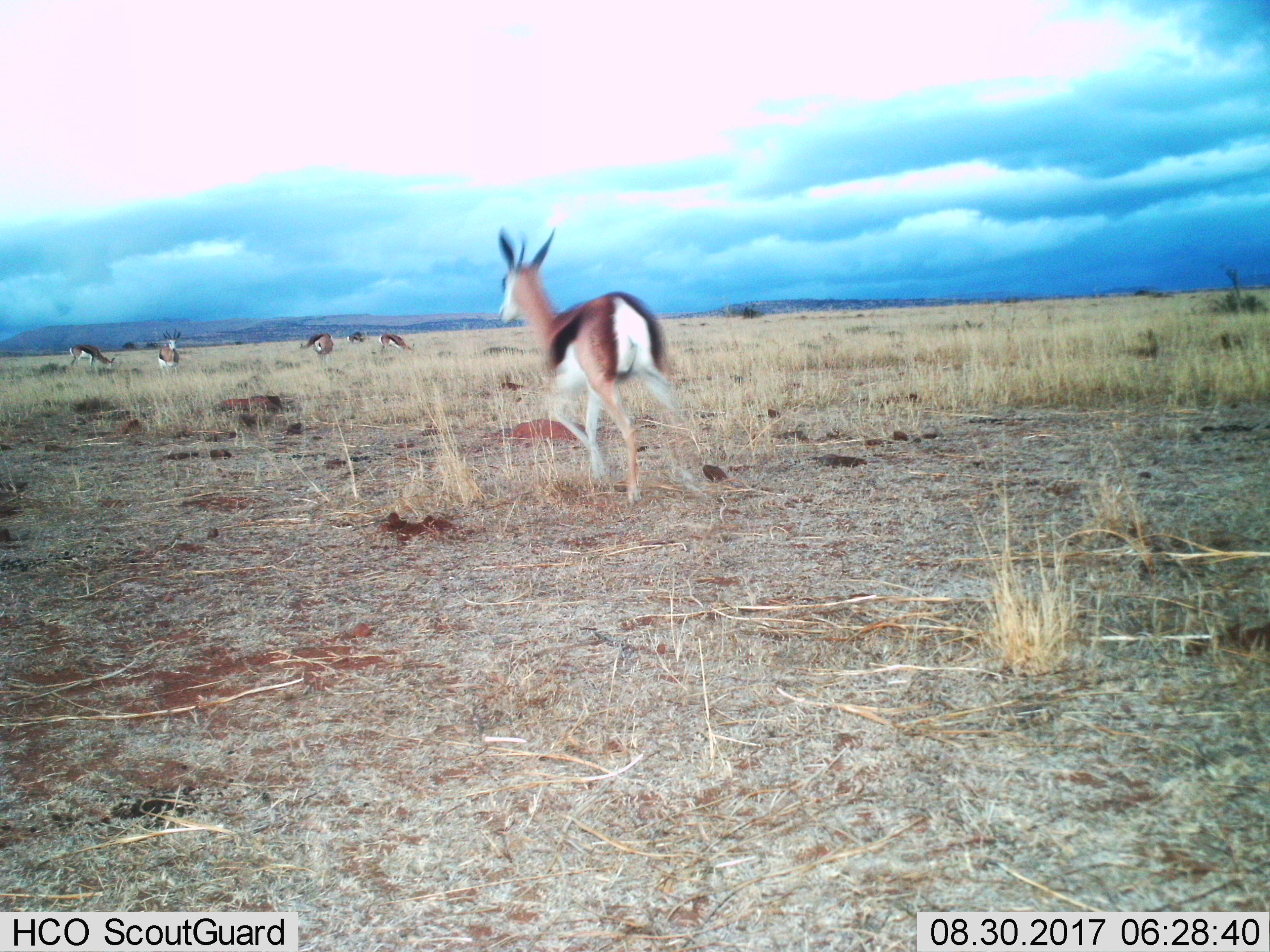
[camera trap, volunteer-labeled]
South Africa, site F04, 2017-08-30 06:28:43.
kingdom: Animalia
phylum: Chordata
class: Mammalia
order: Artiodactyla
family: Bovidae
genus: Antidorcas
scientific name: Antidorcas marsupialis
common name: springbok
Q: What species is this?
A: Springbok (Antidorcas marsupialis).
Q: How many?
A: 6.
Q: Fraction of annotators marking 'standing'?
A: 86%.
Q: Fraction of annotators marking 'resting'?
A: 14%.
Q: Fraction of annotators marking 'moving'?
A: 86%.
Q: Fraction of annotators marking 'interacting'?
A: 14%.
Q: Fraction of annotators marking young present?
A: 14%.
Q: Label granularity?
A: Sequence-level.